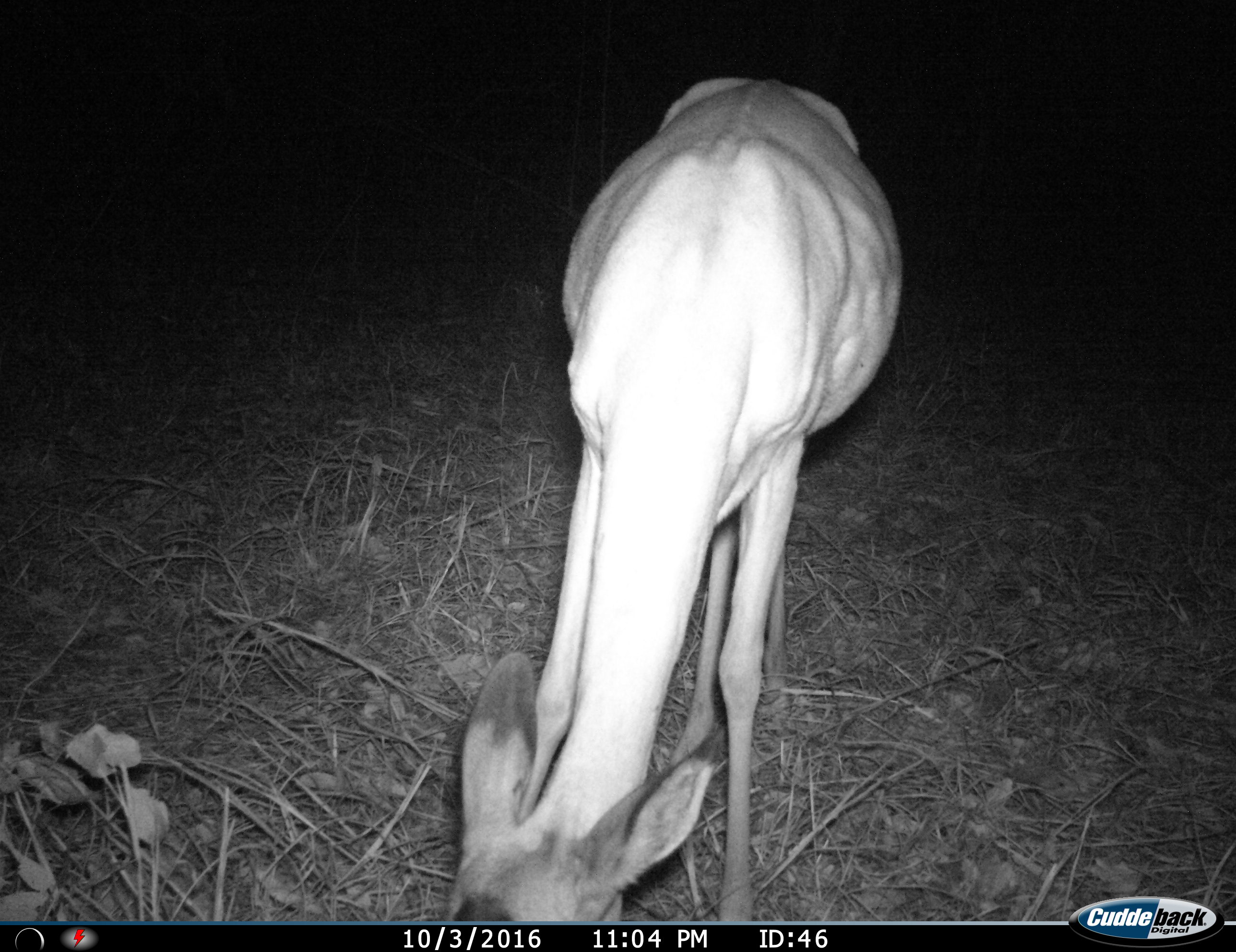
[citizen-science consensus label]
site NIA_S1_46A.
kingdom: Animalia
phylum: Chordata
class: Mammalia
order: Artiodactyla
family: Bovidae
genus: Aepyceros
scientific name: Aepyceros melampus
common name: impala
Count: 1.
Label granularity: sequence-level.